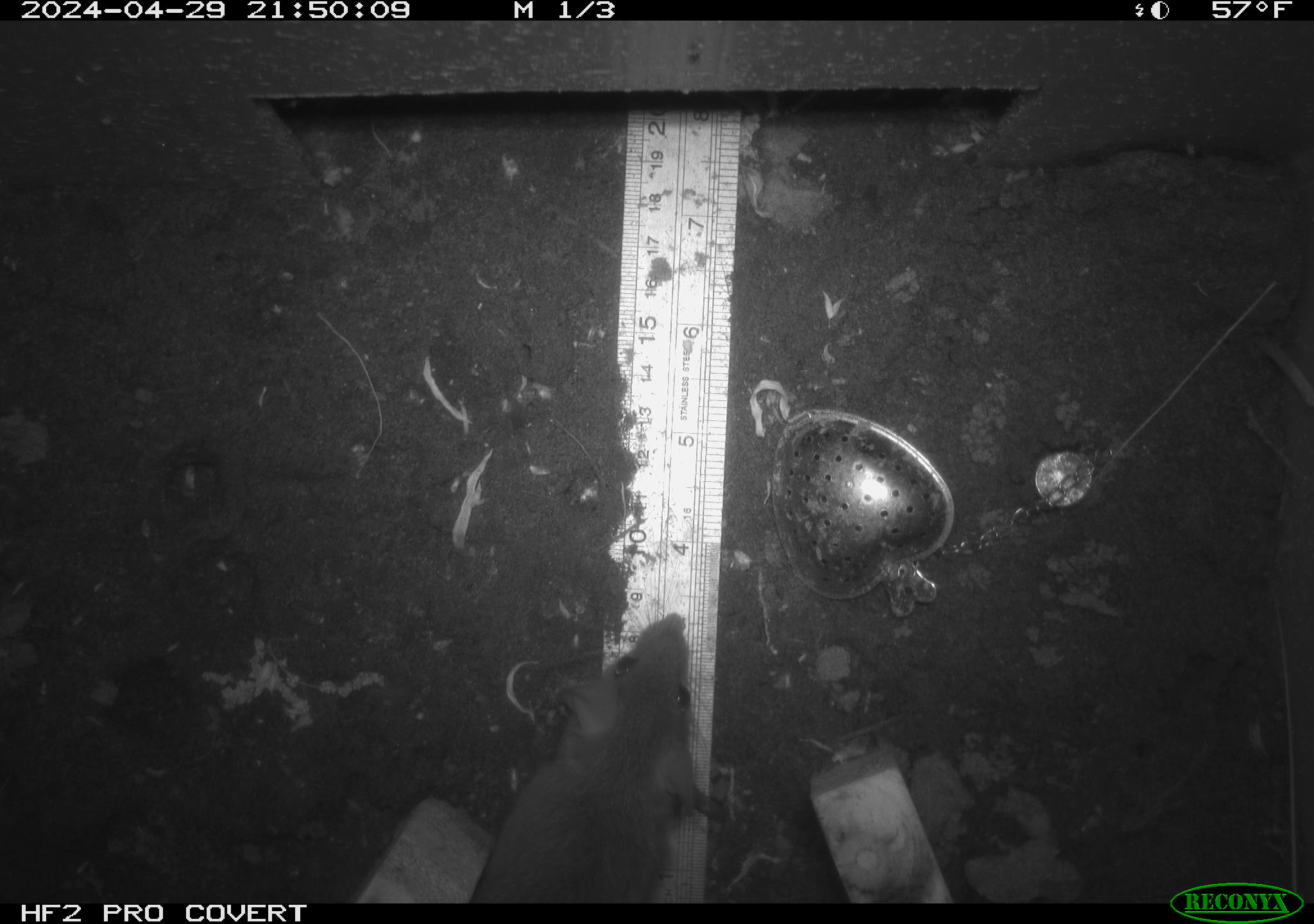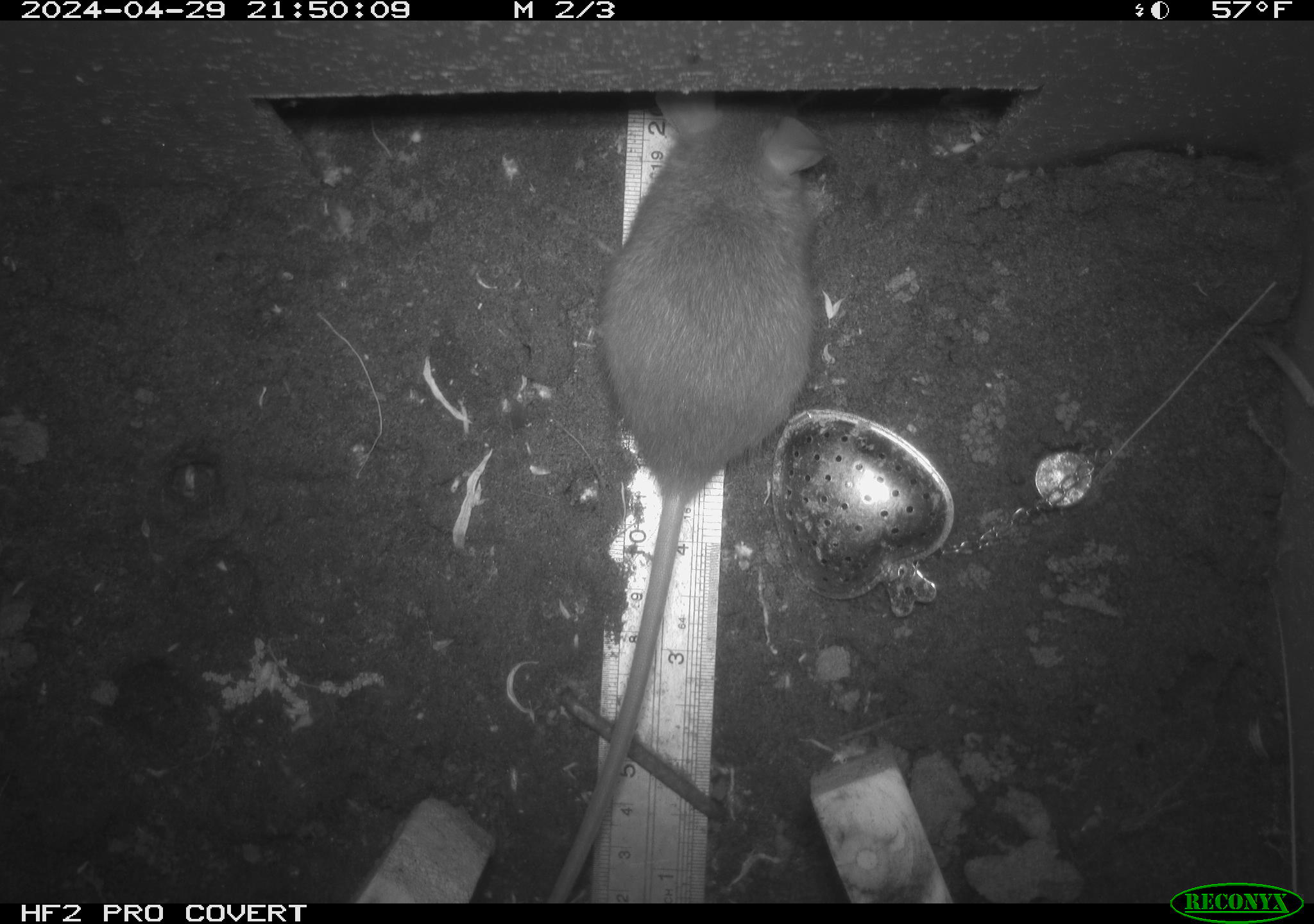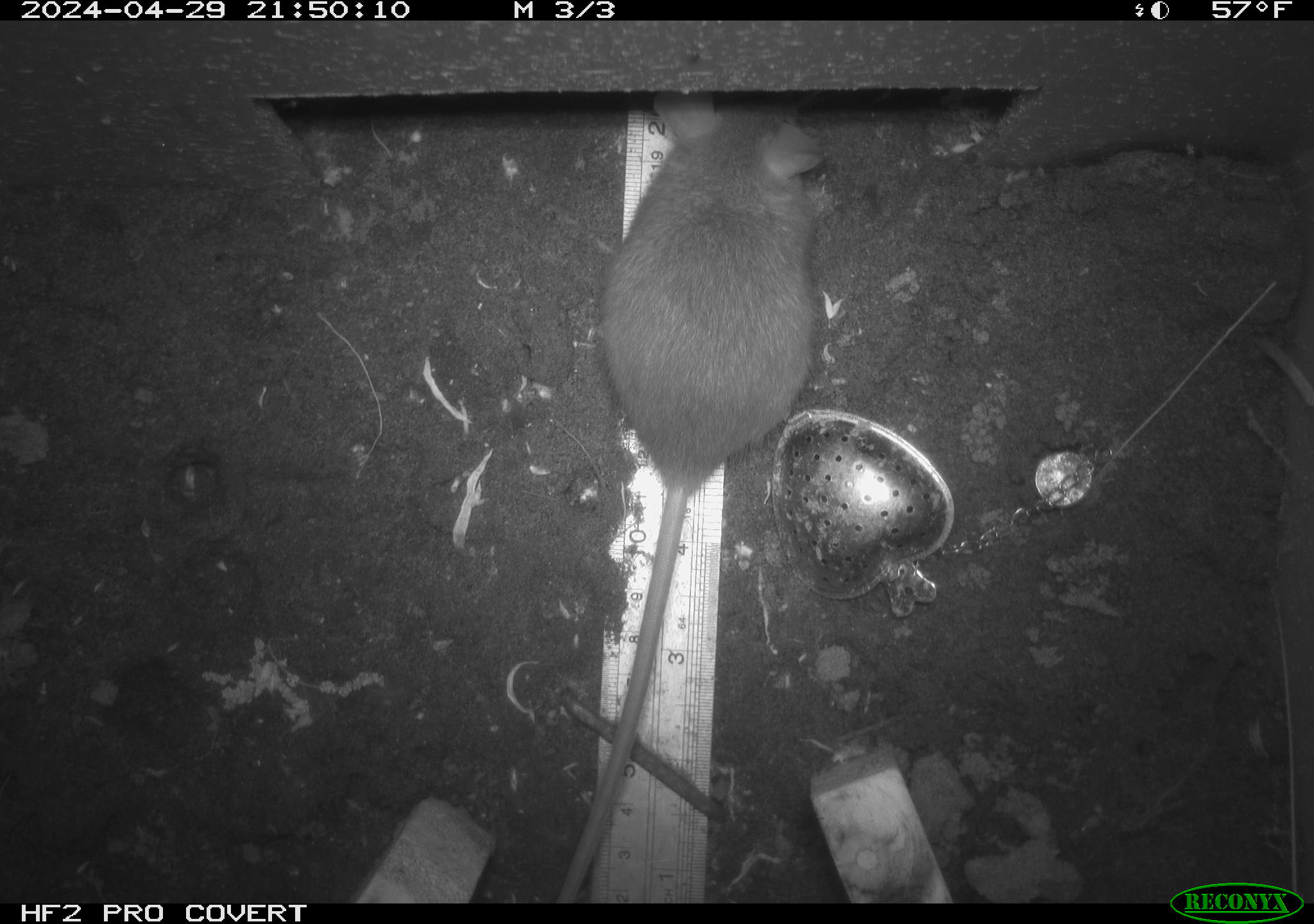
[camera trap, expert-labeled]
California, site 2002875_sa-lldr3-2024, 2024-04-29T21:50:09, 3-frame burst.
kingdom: Animalia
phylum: Chordata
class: Mammalia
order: Rodentia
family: Muridae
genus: Rattus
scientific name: Rattus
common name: rat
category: rattus species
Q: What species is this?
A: Rattus species (rat) (Rattus).